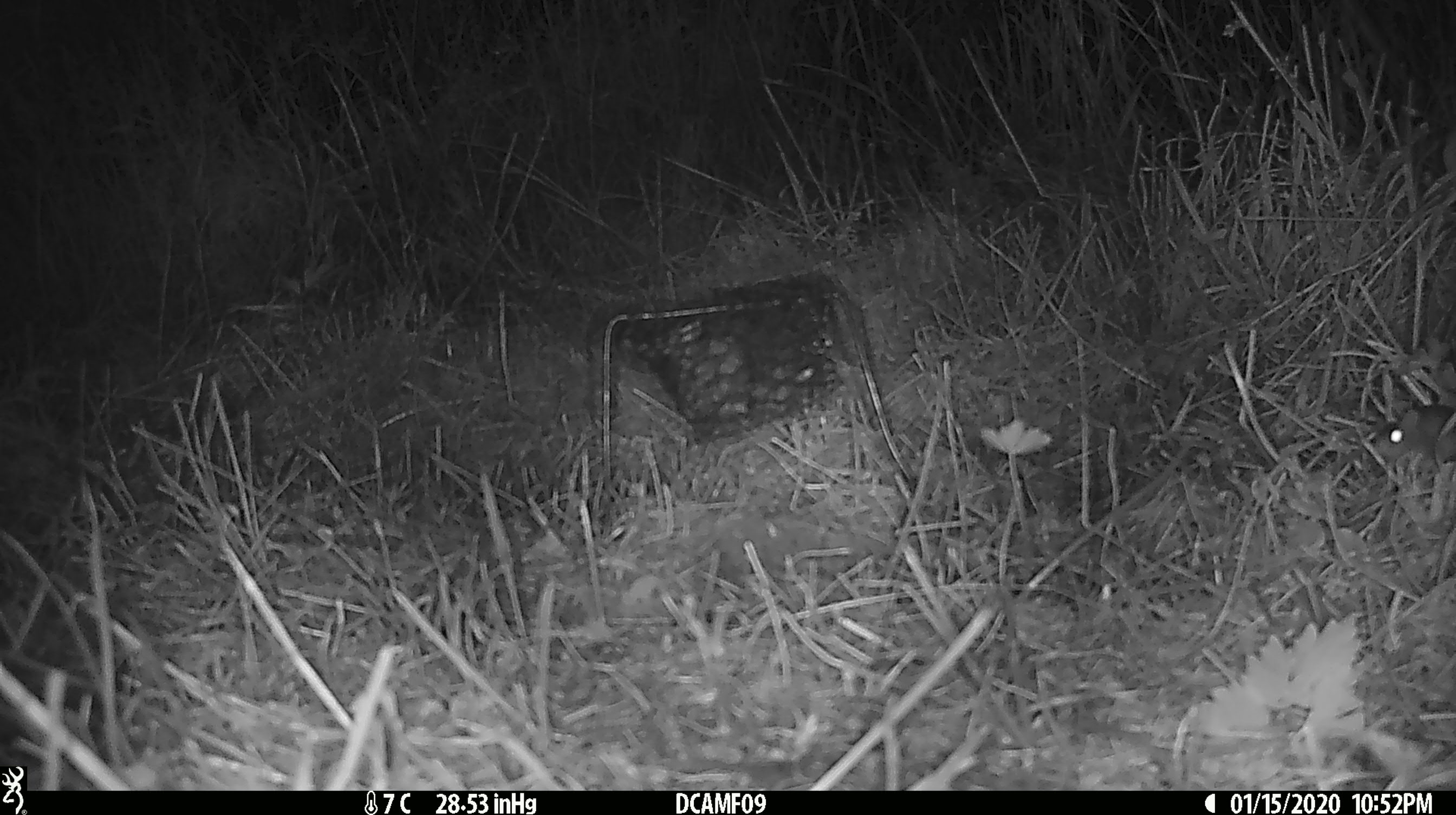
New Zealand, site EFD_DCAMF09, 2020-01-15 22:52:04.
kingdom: Animalia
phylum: Chordata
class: Mammalia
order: Rodentia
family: Muridae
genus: Mus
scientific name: Mus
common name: mouse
Mouse (Mus).